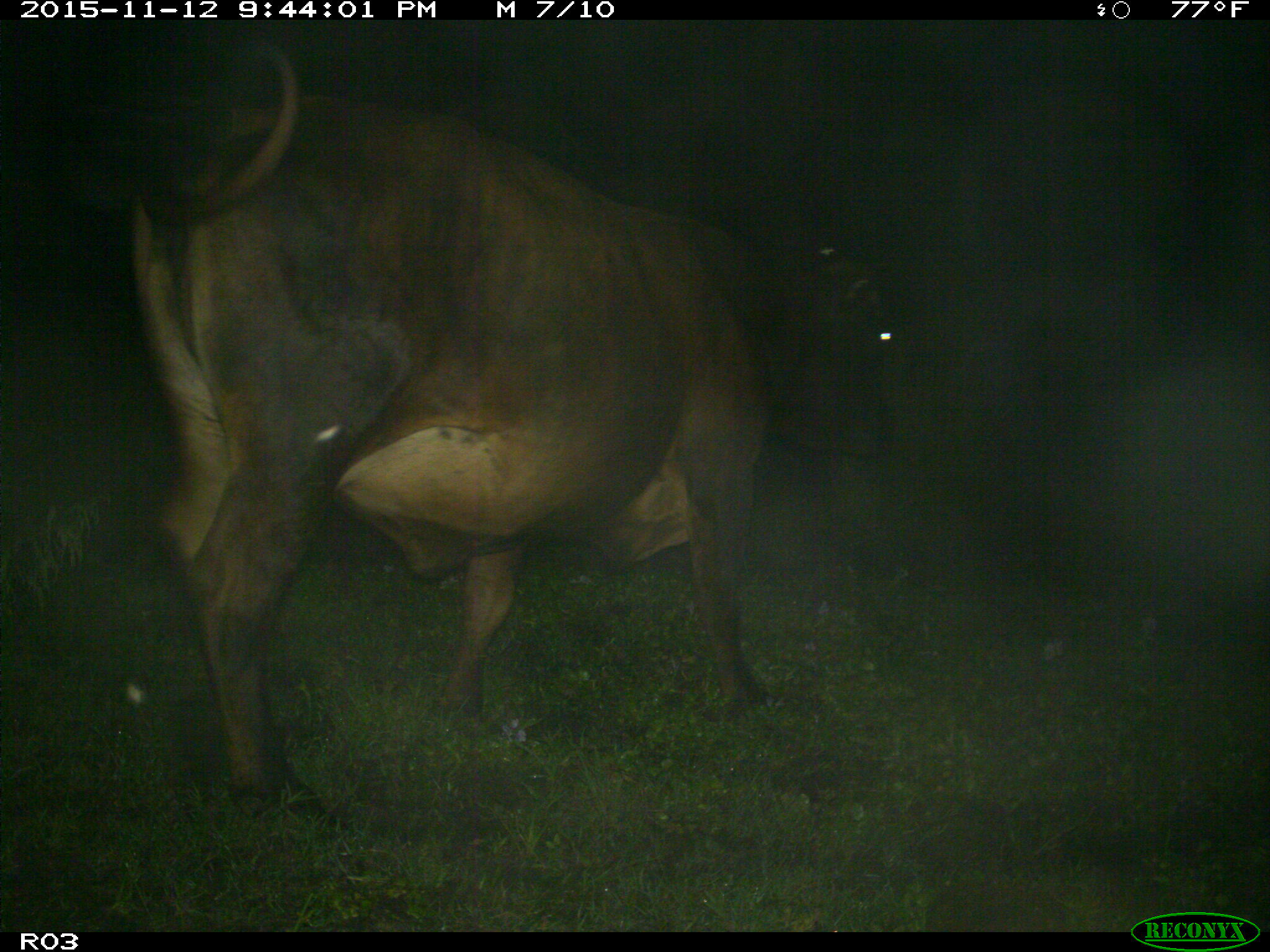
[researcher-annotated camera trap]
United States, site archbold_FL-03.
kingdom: Animalia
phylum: Chordata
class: Mammalia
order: Artiodactyla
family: Bovidae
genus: Bos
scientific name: Bos taurus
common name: domestic cow